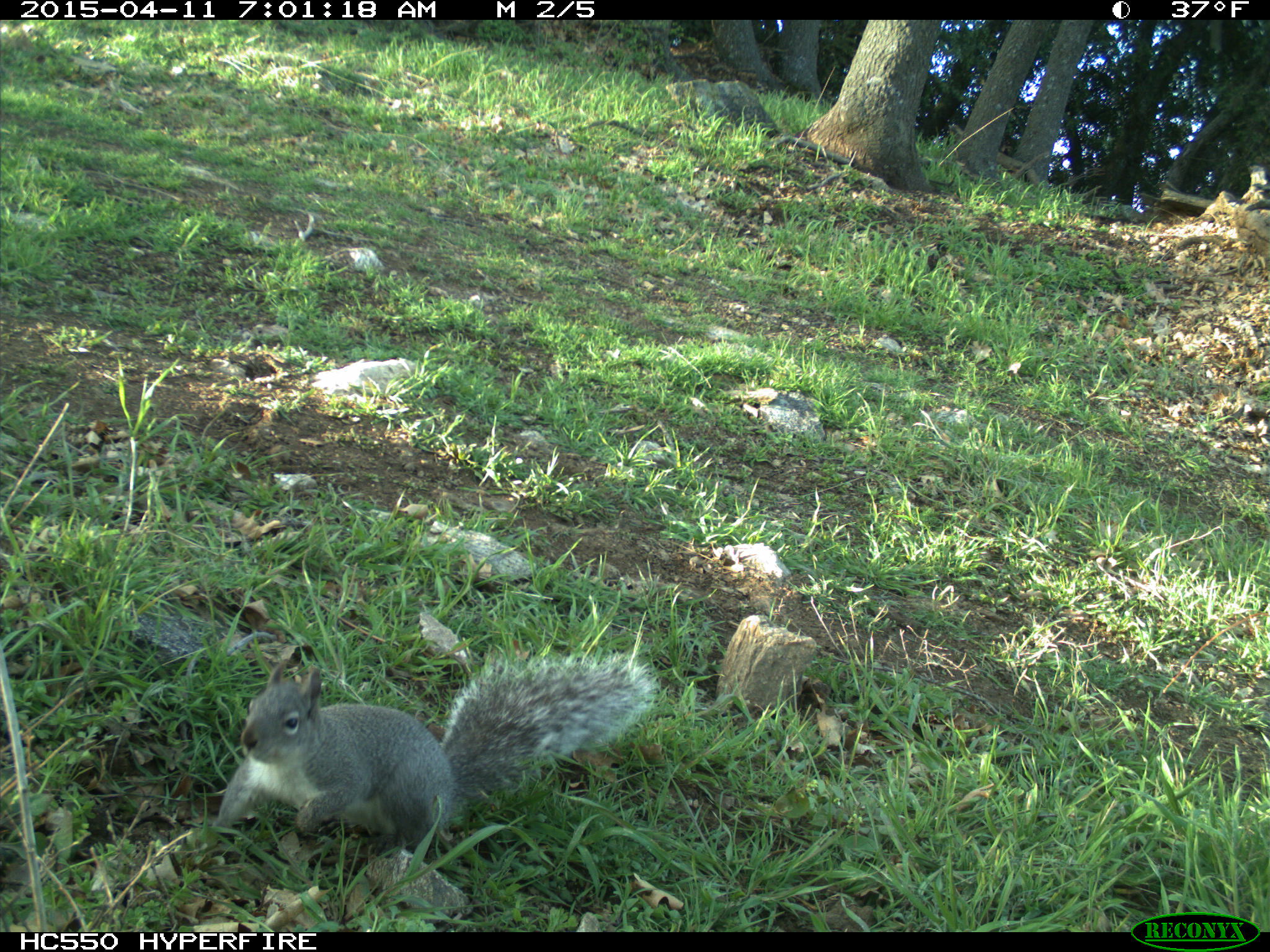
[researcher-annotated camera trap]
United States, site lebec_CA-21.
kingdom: Animalia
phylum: Chordata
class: Mammalia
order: Rodentia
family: Sciuridae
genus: Sciurus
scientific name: Sciurus carolinensis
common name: eastern gray squirrel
Sciurus carolinensis (eastern gray squirrel).